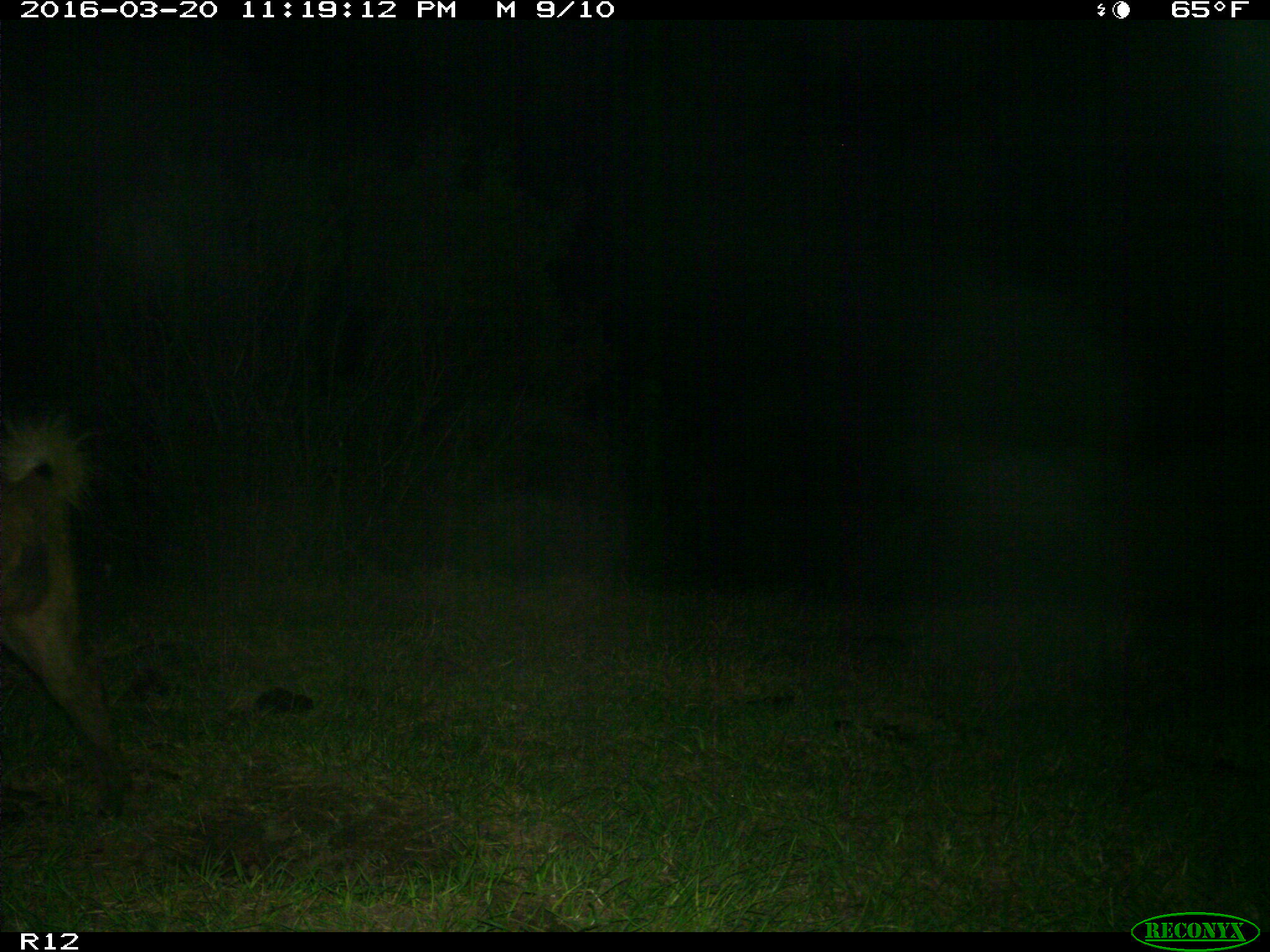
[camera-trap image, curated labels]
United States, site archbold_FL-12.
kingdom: Animalia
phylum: Chordata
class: Mammalia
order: Artiodactyla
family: Suidae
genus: Sus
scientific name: Sus scrofa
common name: wild boar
Sus scrofa (wild boar).